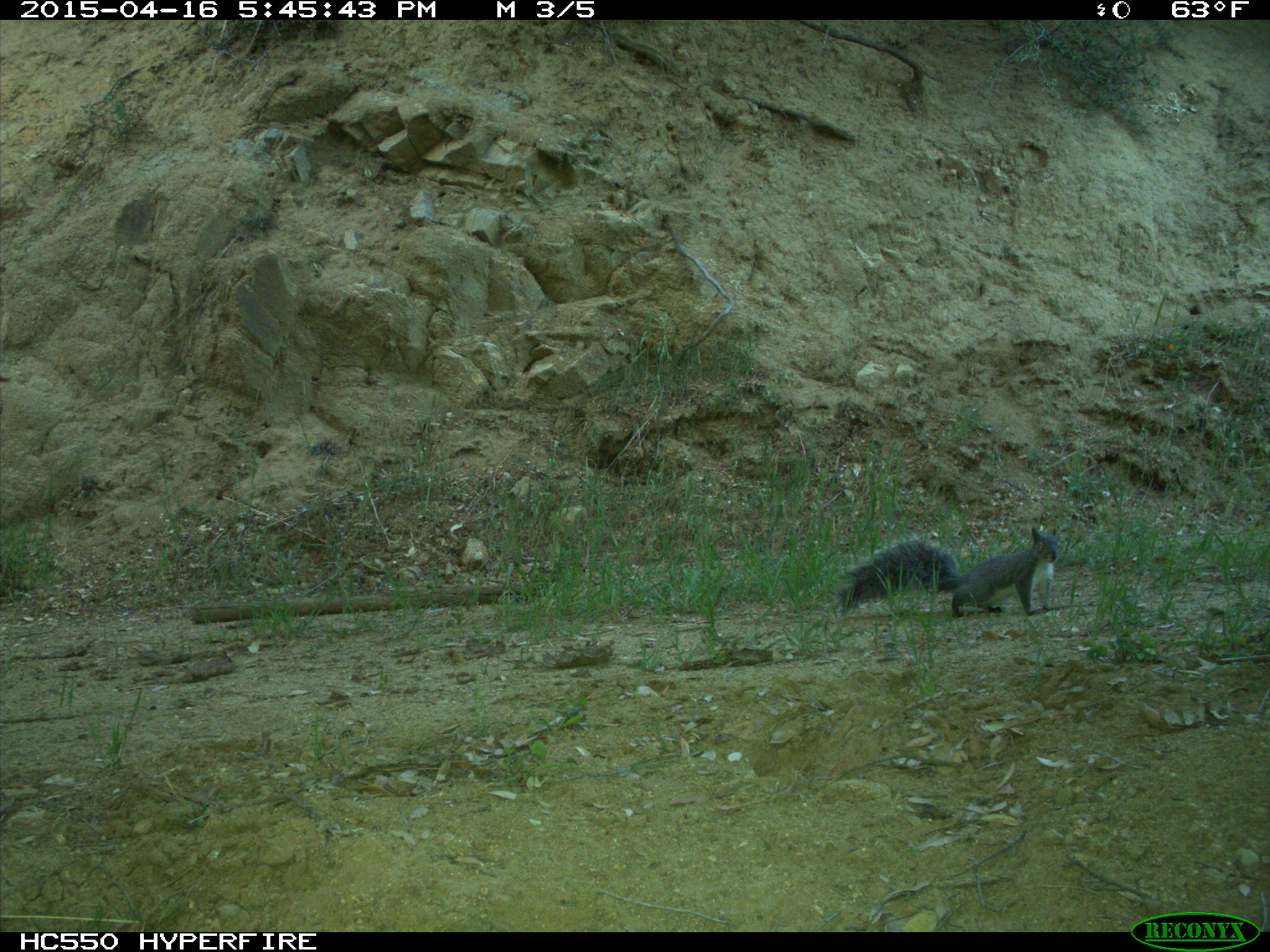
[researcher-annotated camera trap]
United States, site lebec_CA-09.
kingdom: Animalia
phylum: Chordata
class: Mammalia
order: Rodentia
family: Sciuridae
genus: Sciurus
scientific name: Sciurus carolinensis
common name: eastern gray squirrel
Sciurus carolinensis (eastern gray squirrel).